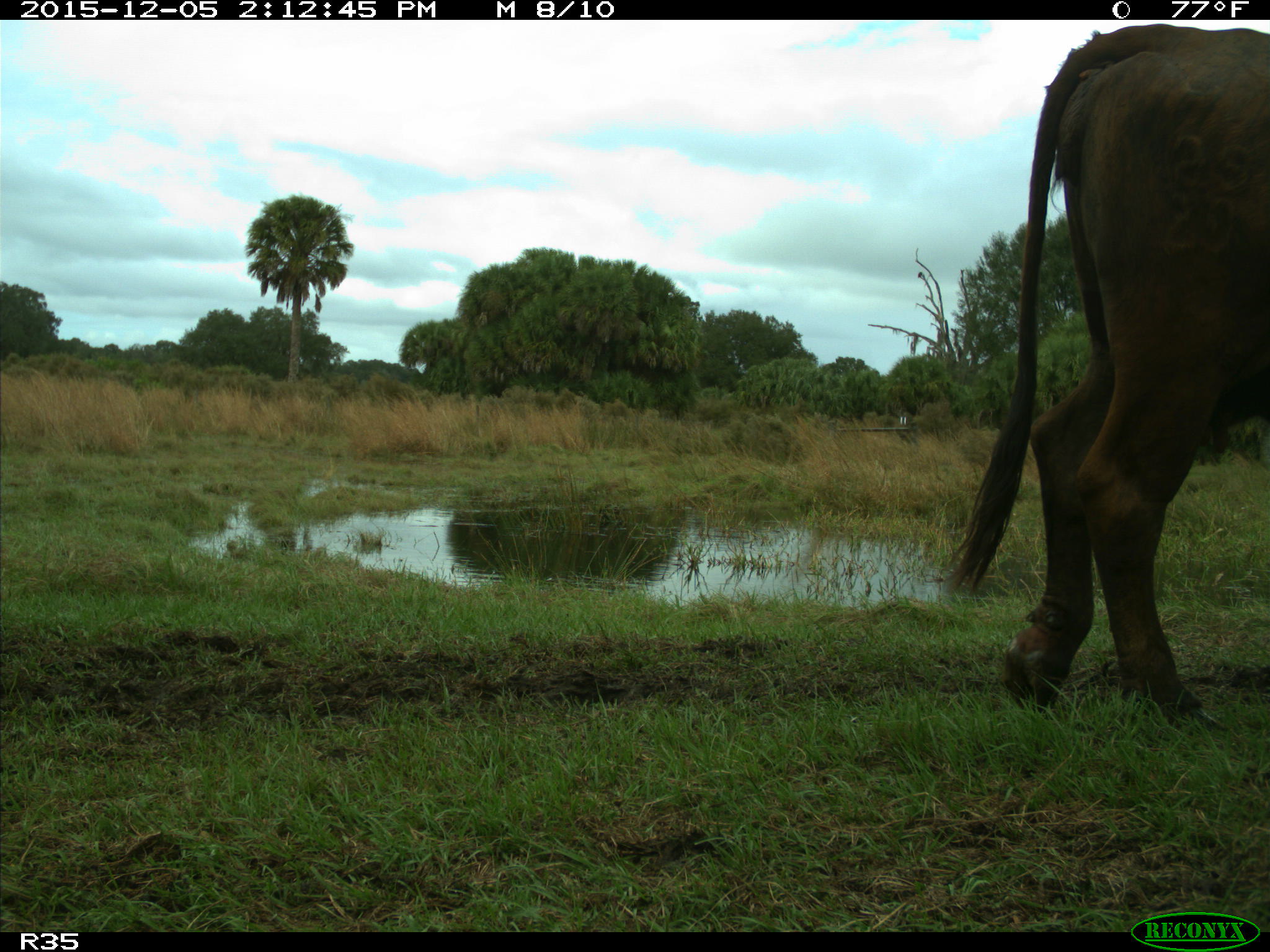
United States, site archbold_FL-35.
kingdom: Animalia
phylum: Chordata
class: Mammalia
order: Artiodactyla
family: Bovidae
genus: Bos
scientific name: Bos taurus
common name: domestic cow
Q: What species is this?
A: Bos taurus (domestic cow).